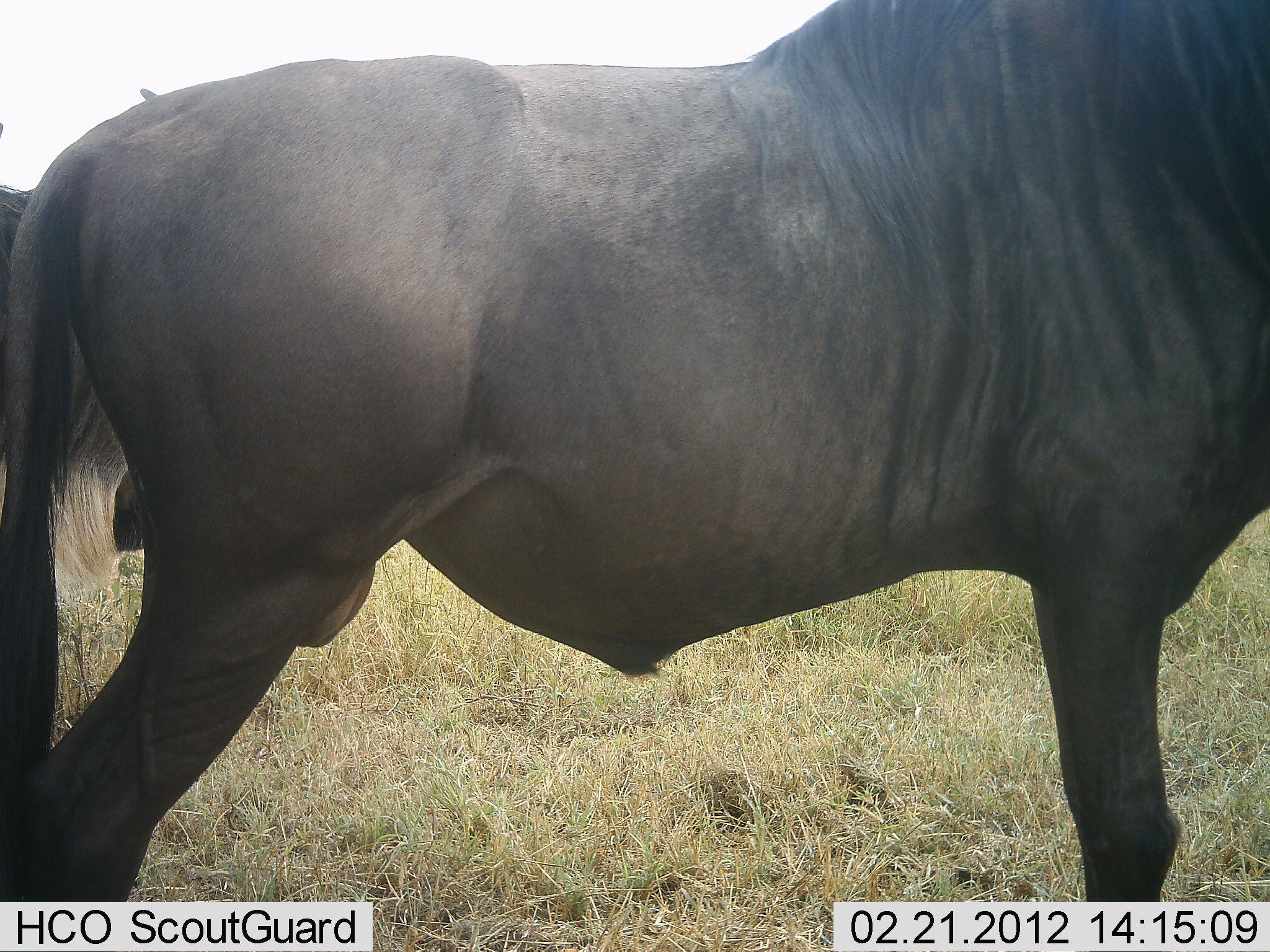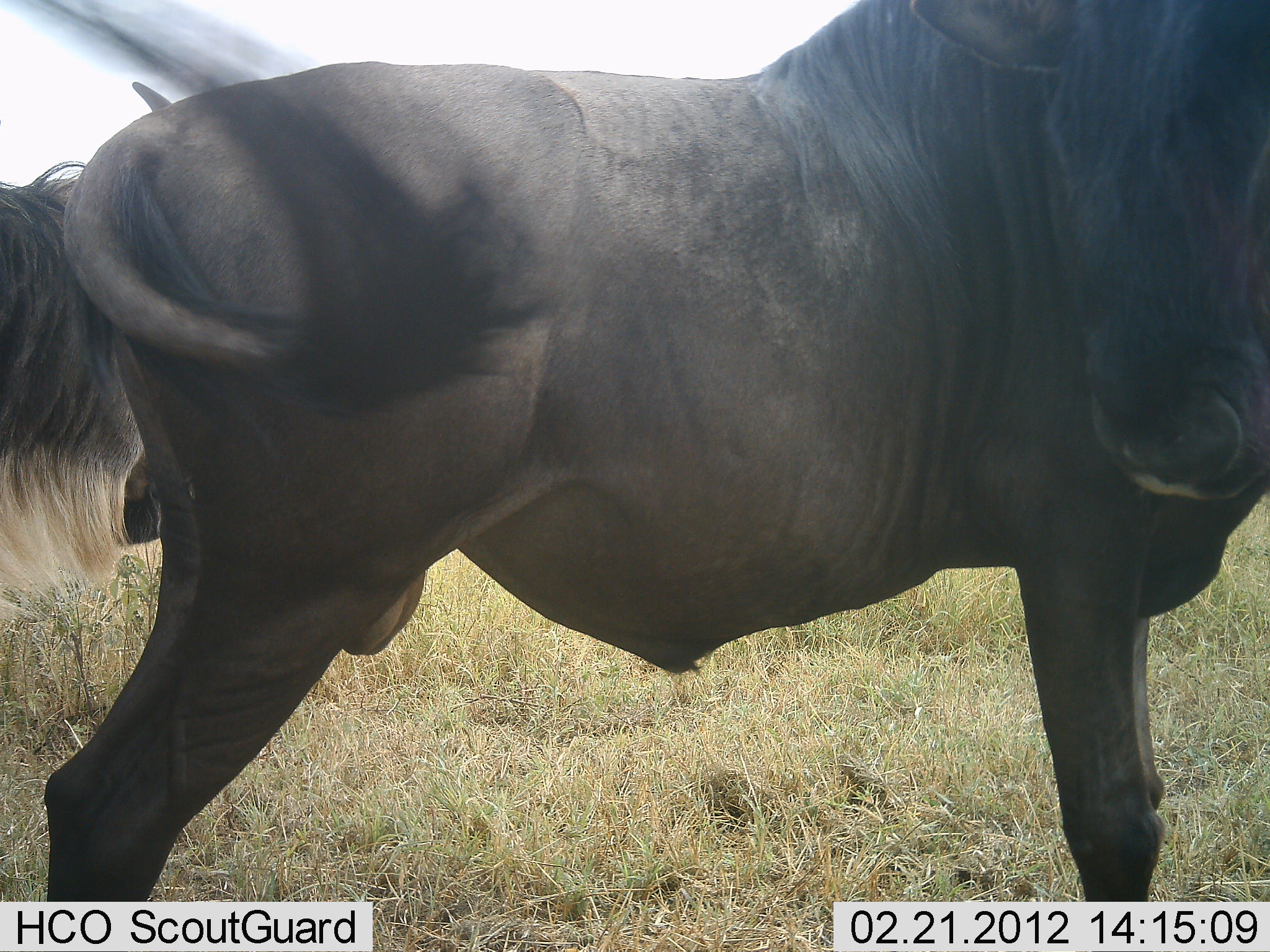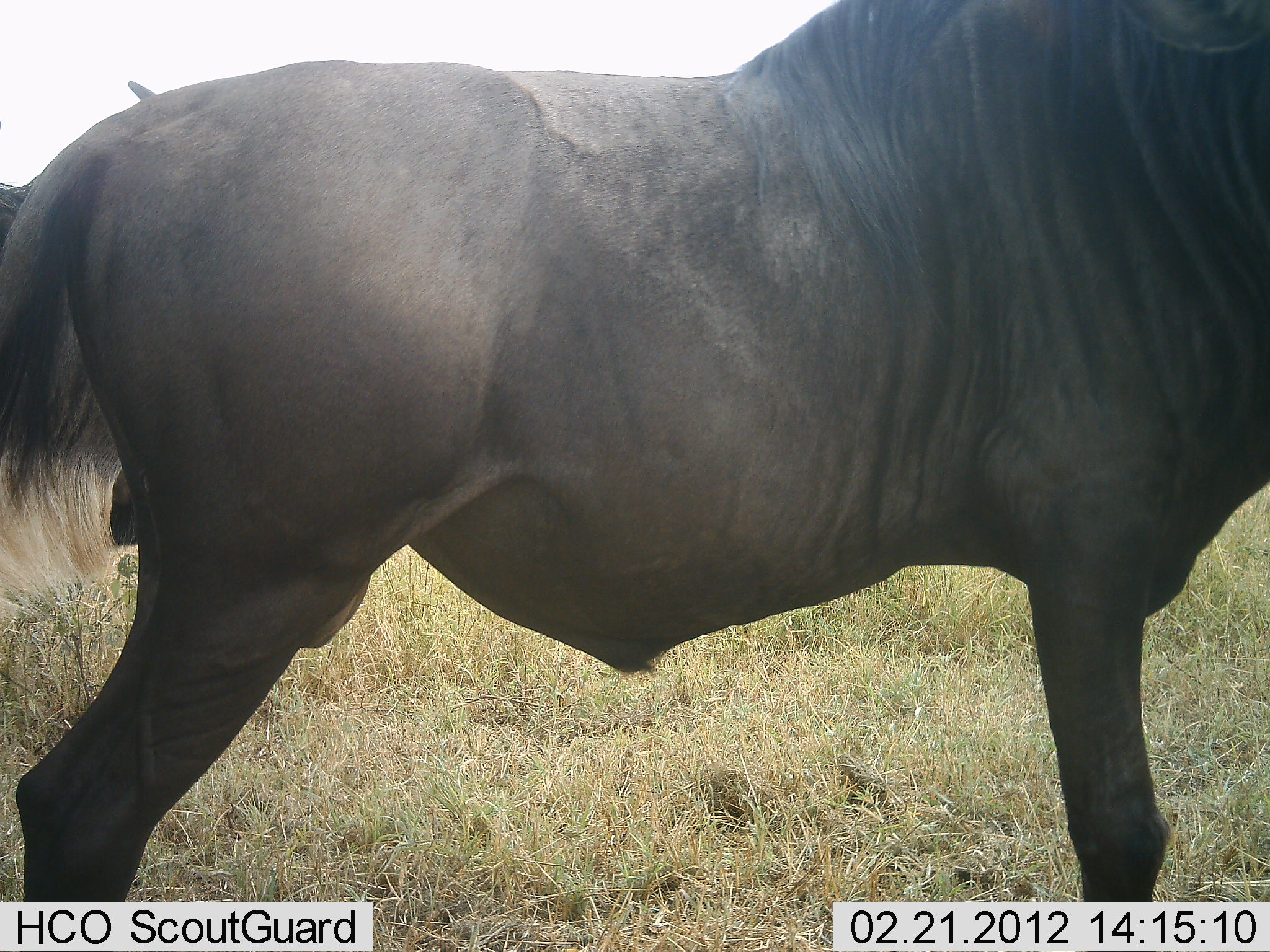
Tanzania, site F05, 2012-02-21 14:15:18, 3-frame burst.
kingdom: Animalia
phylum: Chordata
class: Mammalia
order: Artiodactyla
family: Bovidae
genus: Connochaetes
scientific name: Connochaetes taurinus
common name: blue wildebeest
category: wildebeest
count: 2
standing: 96%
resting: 0%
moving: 4%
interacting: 0%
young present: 0%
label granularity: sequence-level